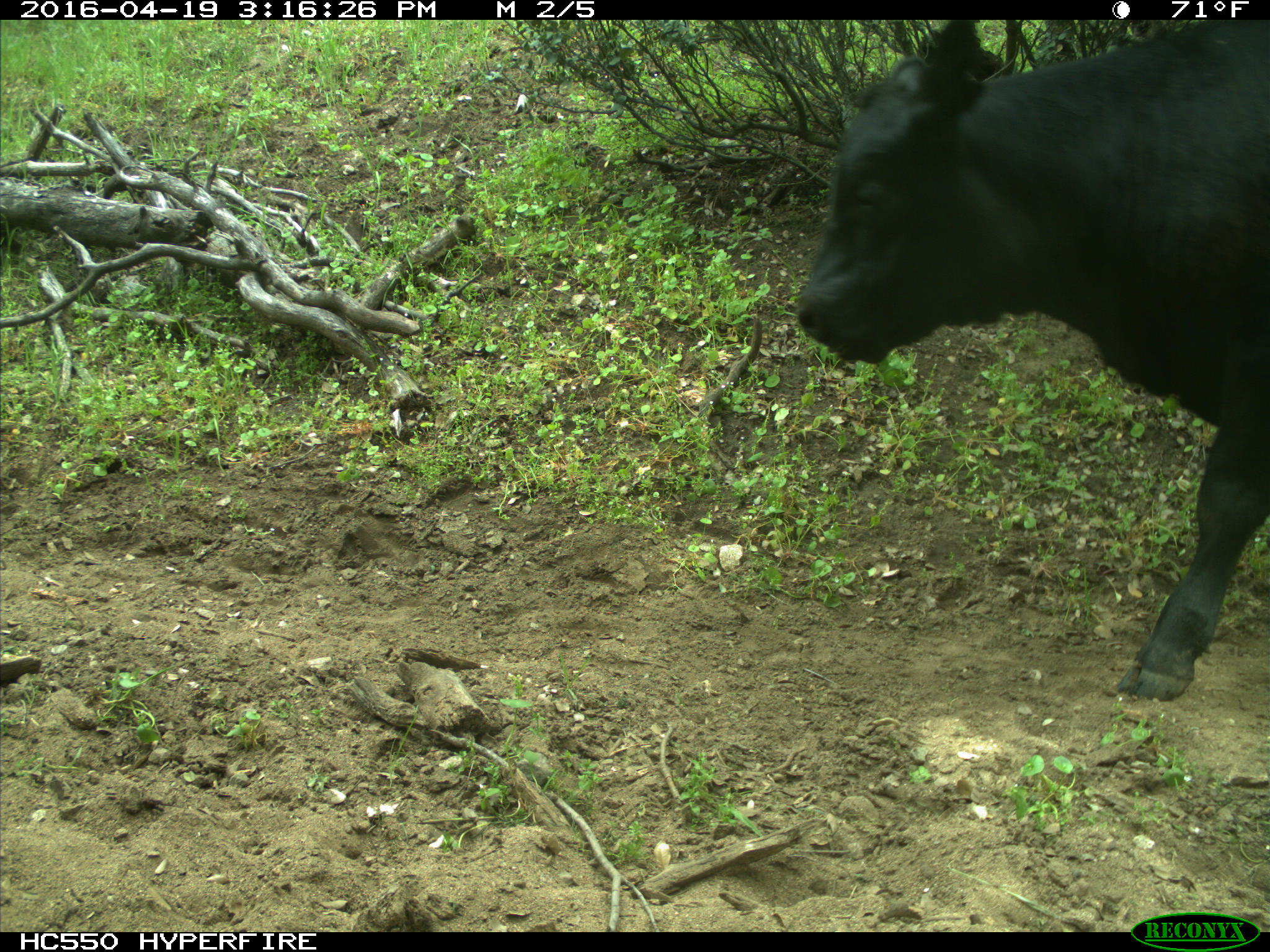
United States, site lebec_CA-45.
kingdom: Animalia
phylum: Chordata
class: Mammalia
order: Artiodactyla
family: Bovidae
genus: Bos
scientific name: Bos taurus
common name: domestic cow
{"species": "Bos taurus (domestic cow)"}